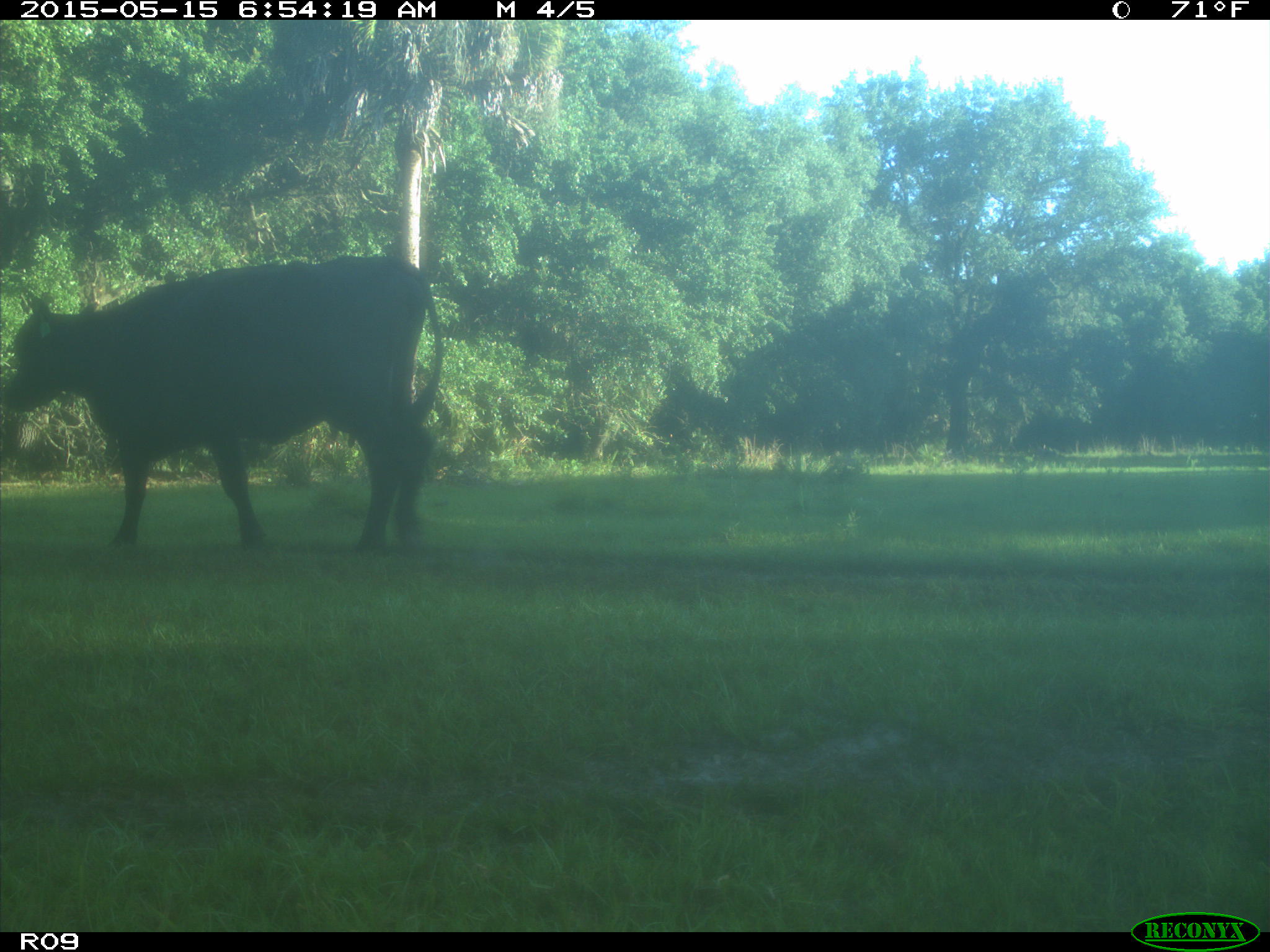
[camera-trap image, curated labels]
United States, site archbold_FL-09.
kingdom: Animalia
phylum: Chordata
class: Mammalia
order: Artiodactyla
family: Bovidae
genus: Bos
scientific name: Bos taurus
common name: domestic cow